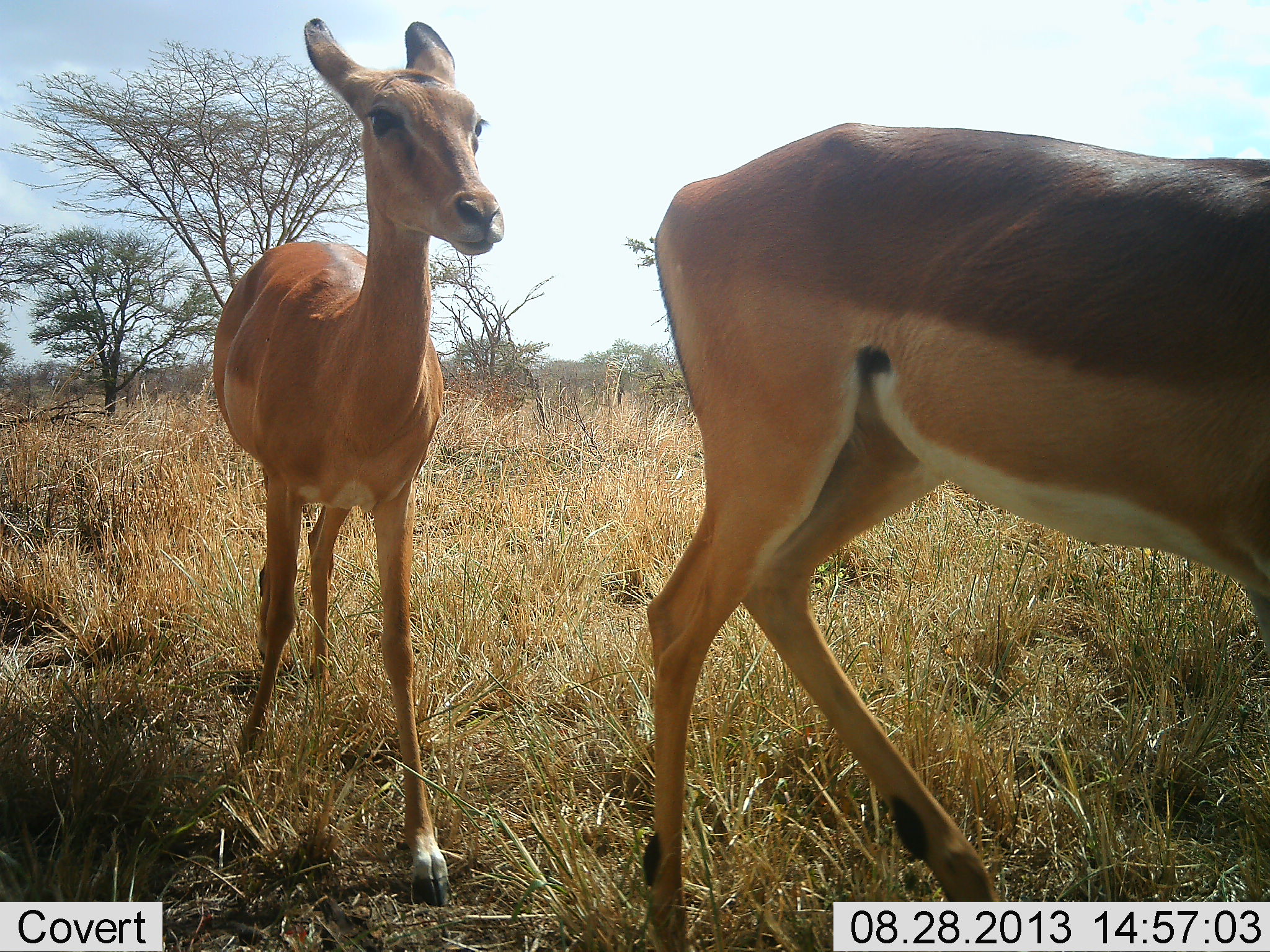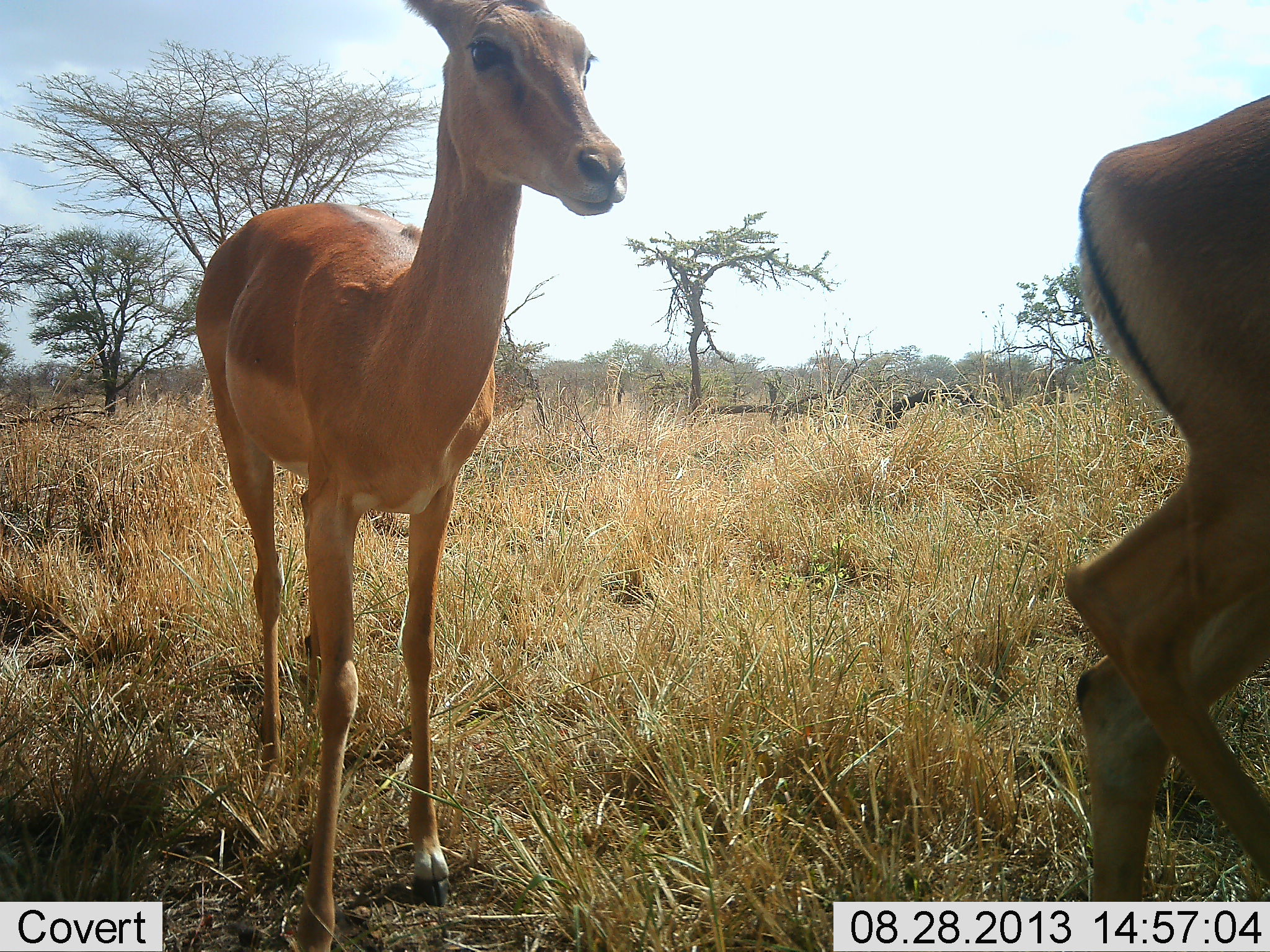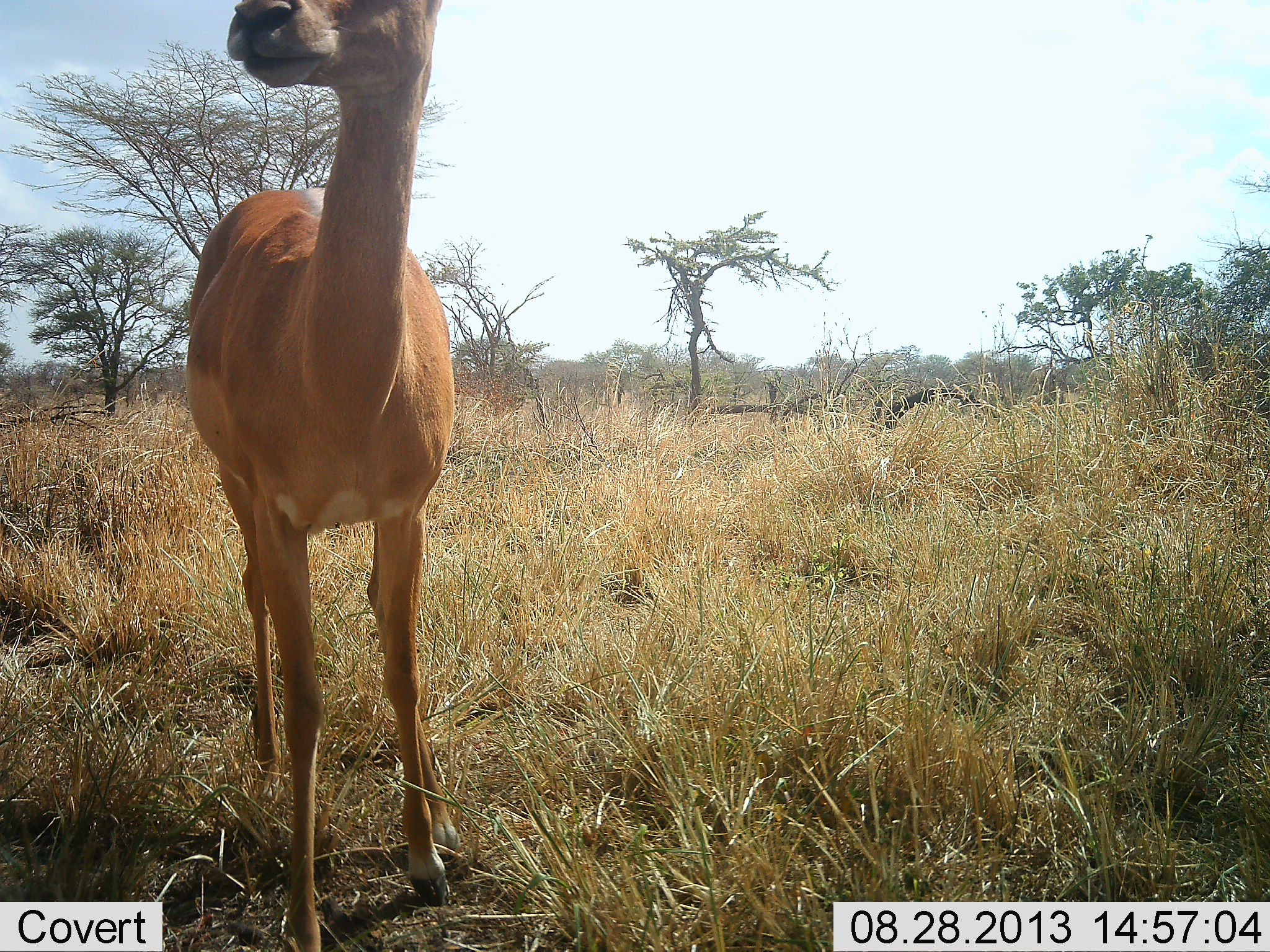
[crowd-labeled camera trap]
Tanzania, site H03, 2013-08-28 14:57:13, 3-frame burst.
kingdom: Animalia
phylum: Chordata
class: Mammalia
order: Artiodactyla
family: Bovidae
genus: Aepyceros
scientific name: Aepyceros melampus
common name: impala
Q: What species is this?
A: Impala (Aepyceros melampus).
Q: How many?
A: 2.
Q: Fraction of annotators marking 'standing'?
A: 42%.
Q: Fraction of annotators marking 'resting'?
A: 0%.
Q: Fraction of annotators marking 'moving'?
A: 88%.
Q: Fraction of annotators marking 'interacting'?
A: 0%.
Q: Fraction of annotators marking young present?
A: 4%.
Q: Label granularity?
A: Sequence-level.